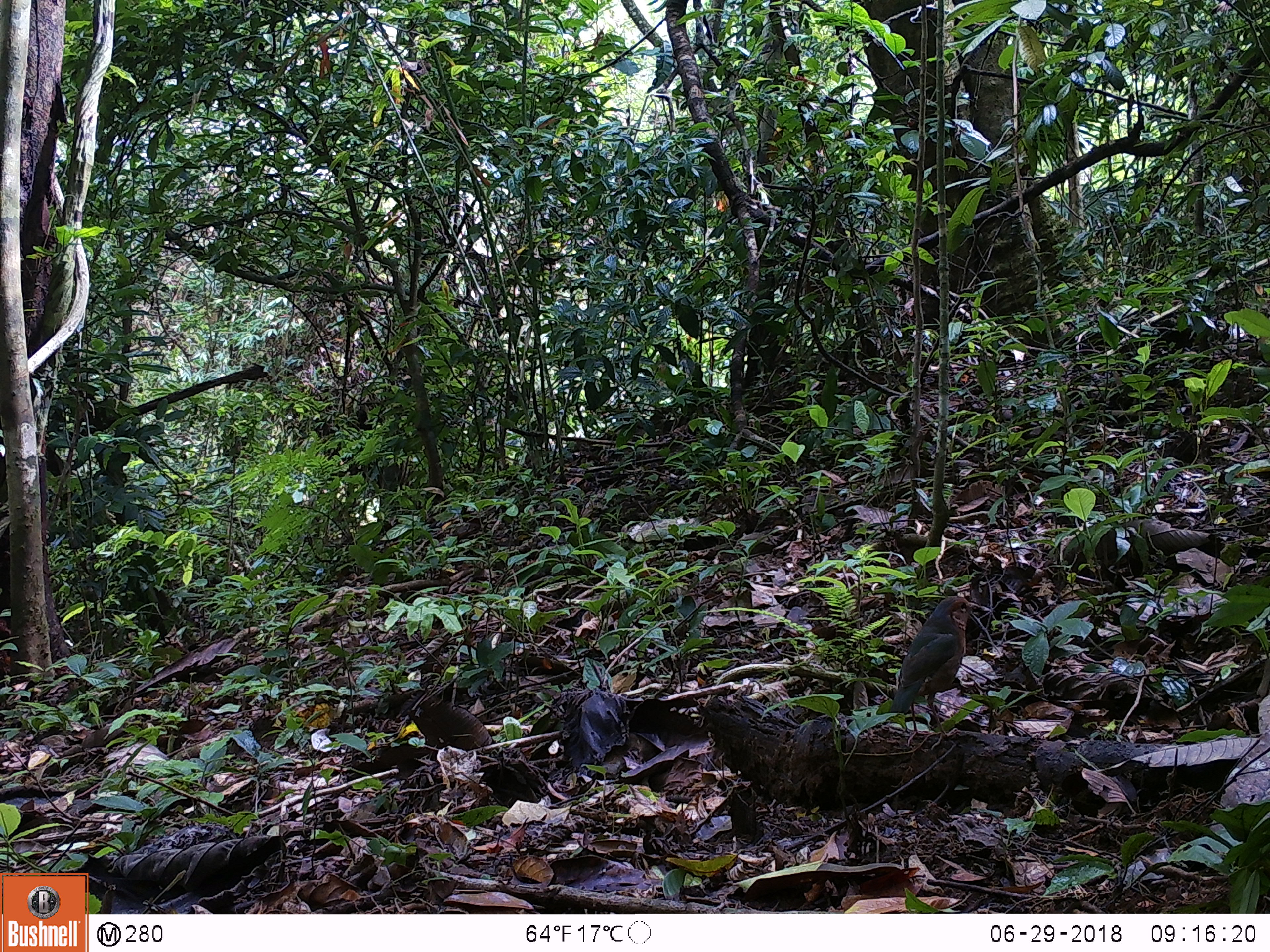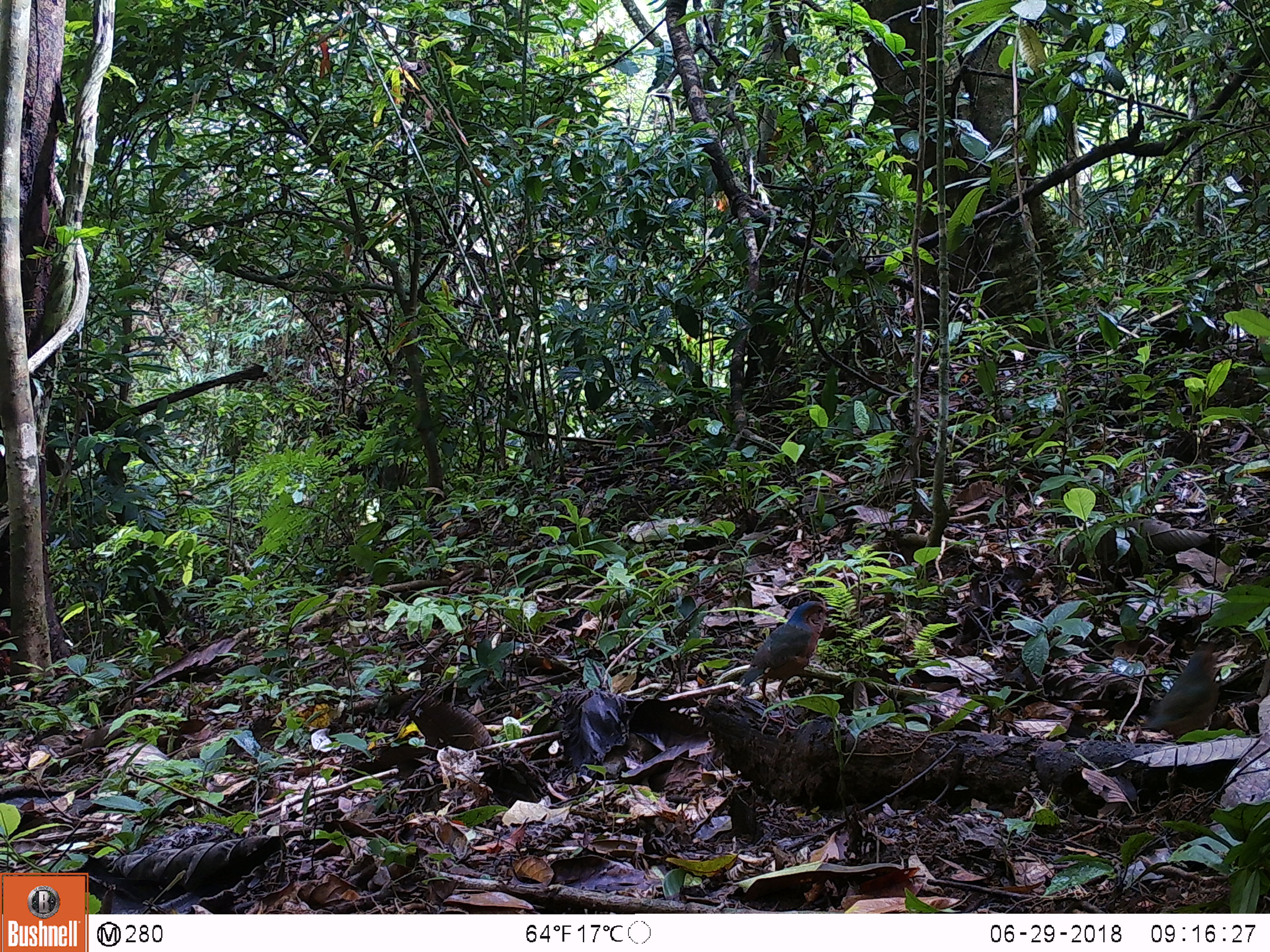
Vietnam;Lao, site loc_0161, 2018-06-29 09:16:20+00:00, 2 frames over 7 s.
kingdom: Animalia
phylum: Chordata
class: Aves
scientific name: Aves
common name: bird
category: unidentified bird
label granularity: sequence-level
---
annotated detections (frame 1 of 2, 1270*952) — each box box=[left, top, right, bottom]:
unidentified bird: box=[890, 596, 979, 749]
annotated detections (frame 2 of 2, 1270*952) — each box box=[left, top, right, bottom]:
unidentified bird: box=[737, 600, 837, 739]; box=[1142, 642, 1221, 739]